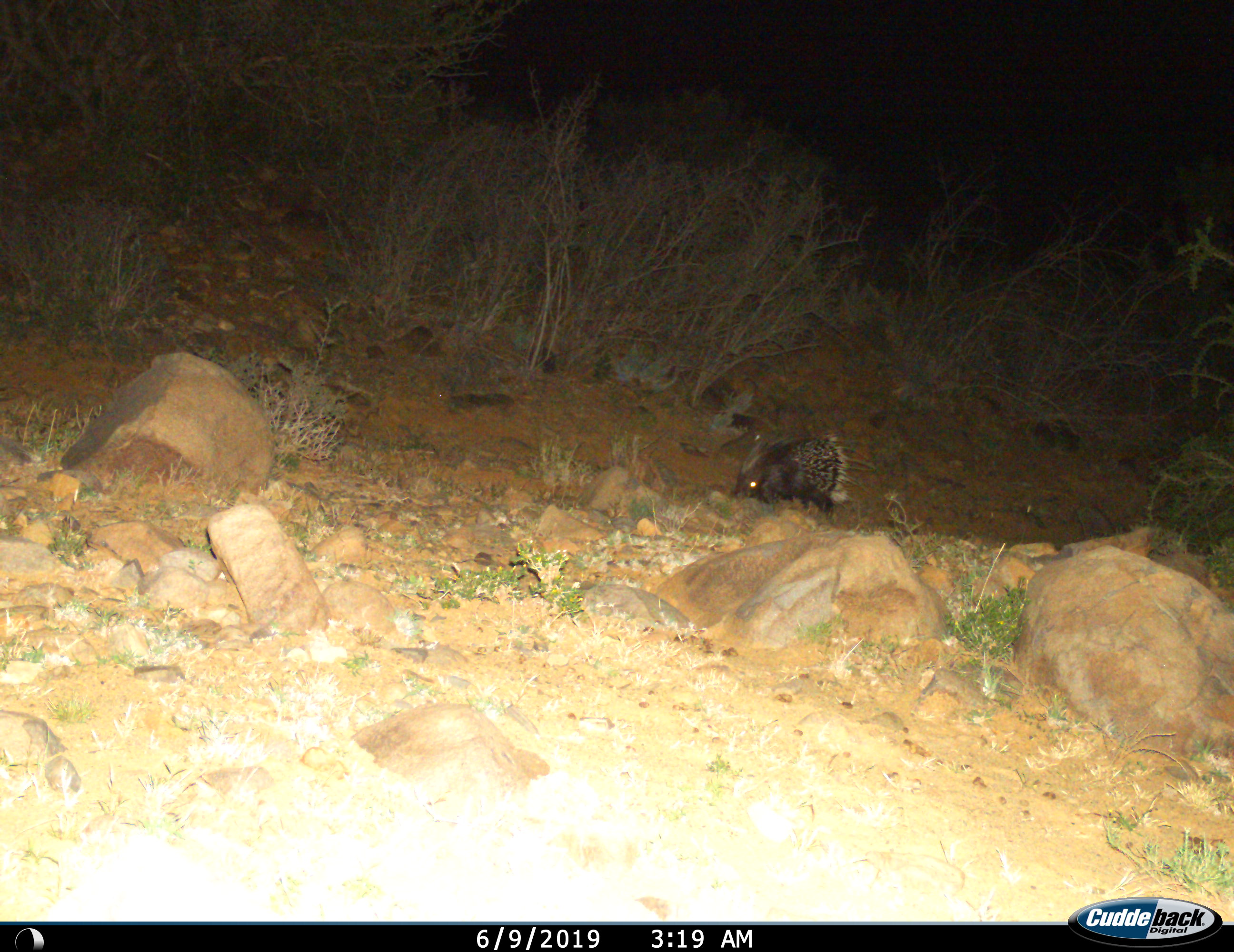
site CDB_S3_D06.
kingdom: Animalia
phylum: Chordata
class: Mammalia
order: Rodentia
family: Hystricidae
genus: Hystrix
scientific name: Hystrix cristata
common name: crested porcupine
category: porcupine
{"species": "porcupine (crested porcupine) (Hystrix cristata)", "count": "1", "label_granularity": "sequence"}